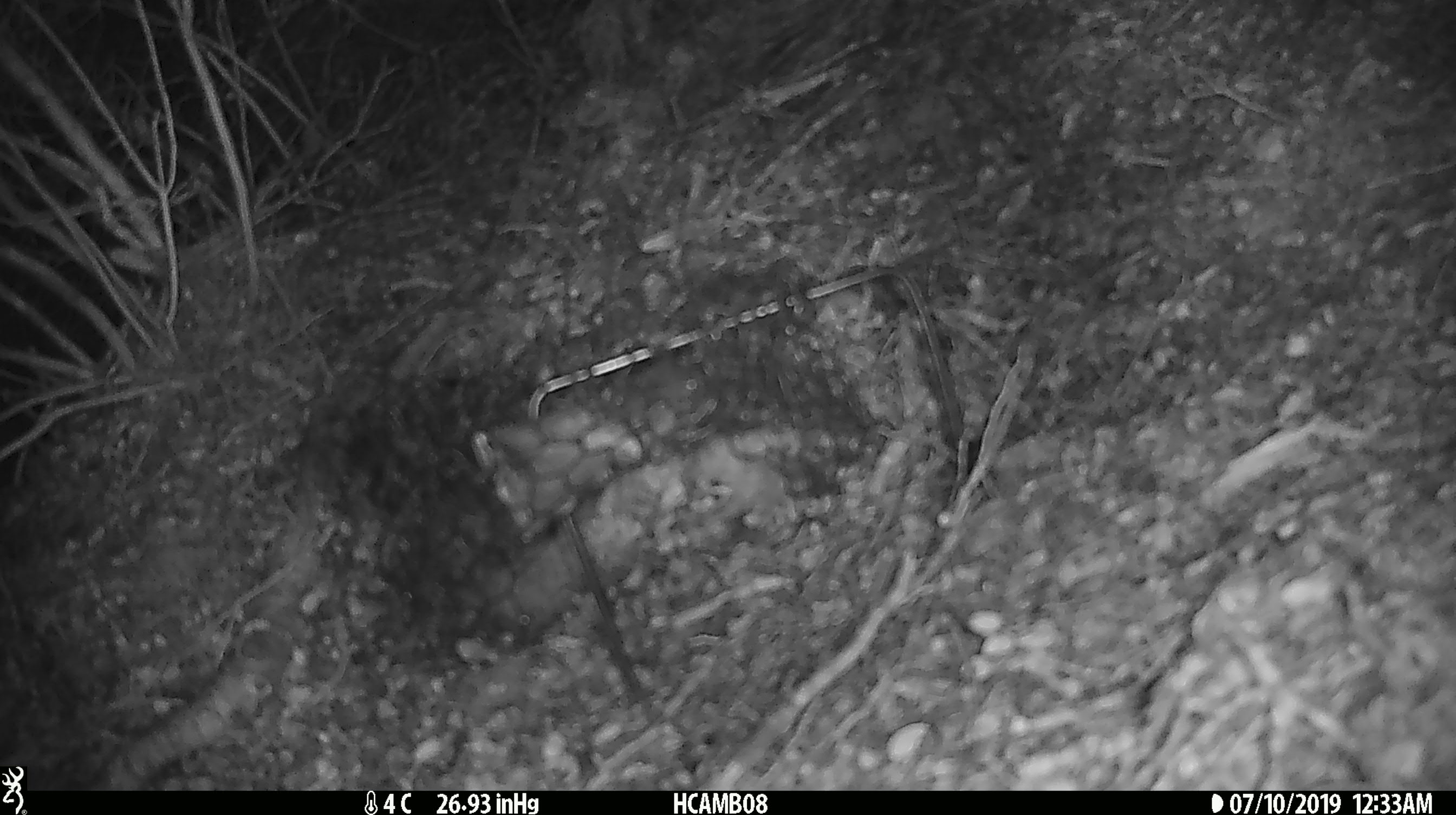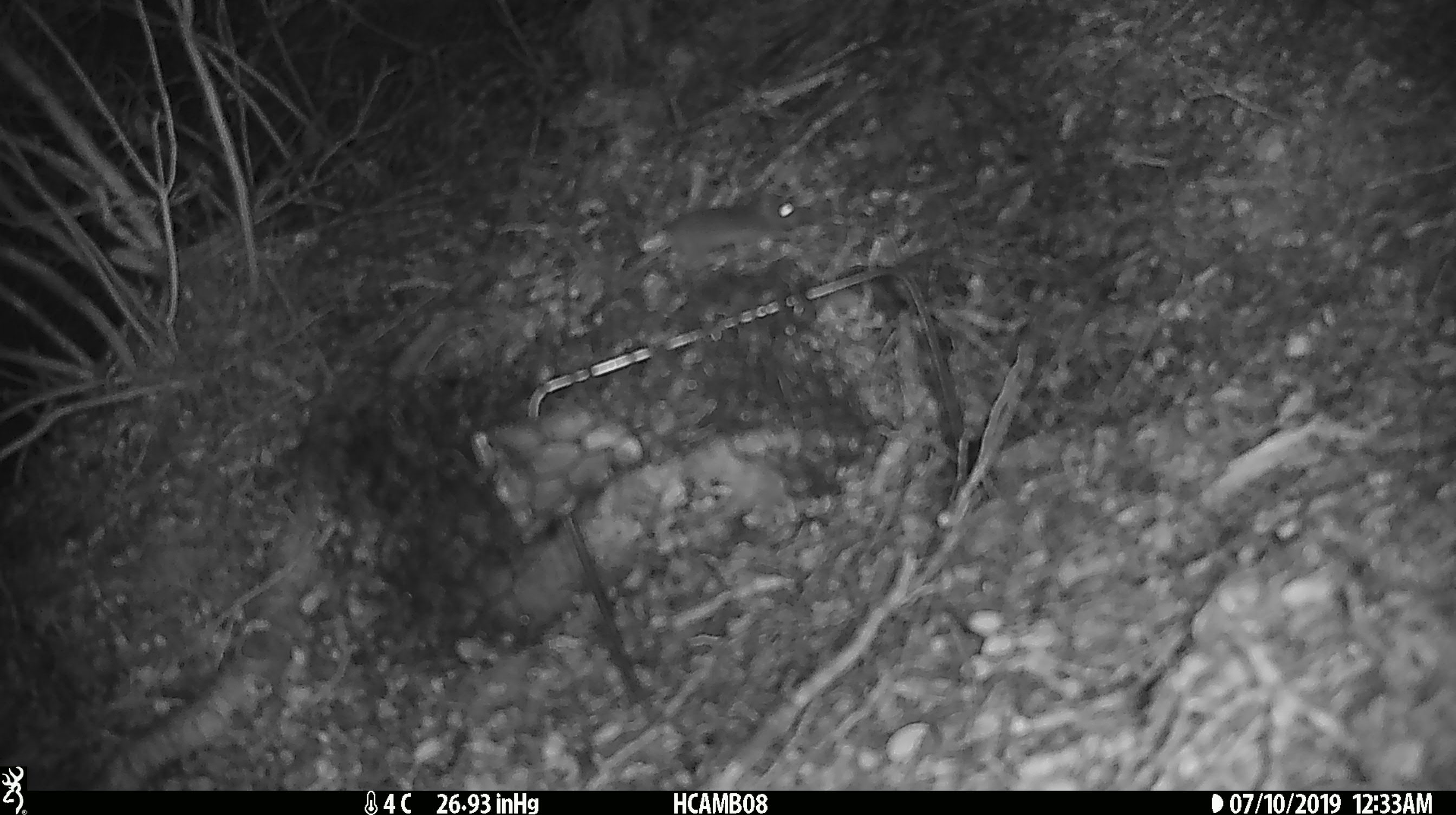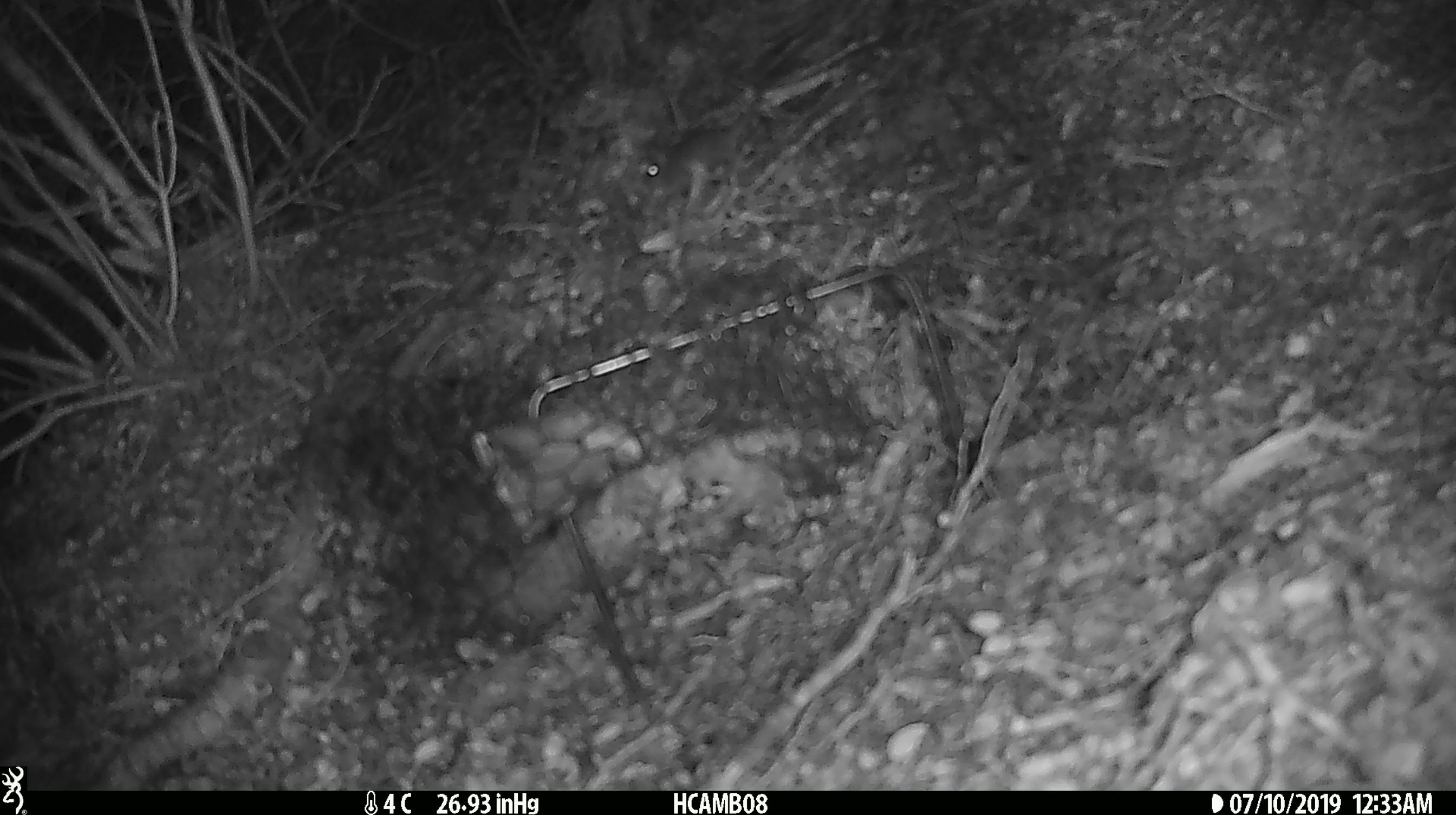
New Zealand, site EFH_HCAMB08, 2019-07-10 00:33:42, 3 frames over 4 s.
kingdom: Animalia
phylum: Chordata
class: Mammalia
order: Rodentia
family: Muridae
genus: Mus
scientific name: Mus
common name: mouse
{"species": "mouse (Mus)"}